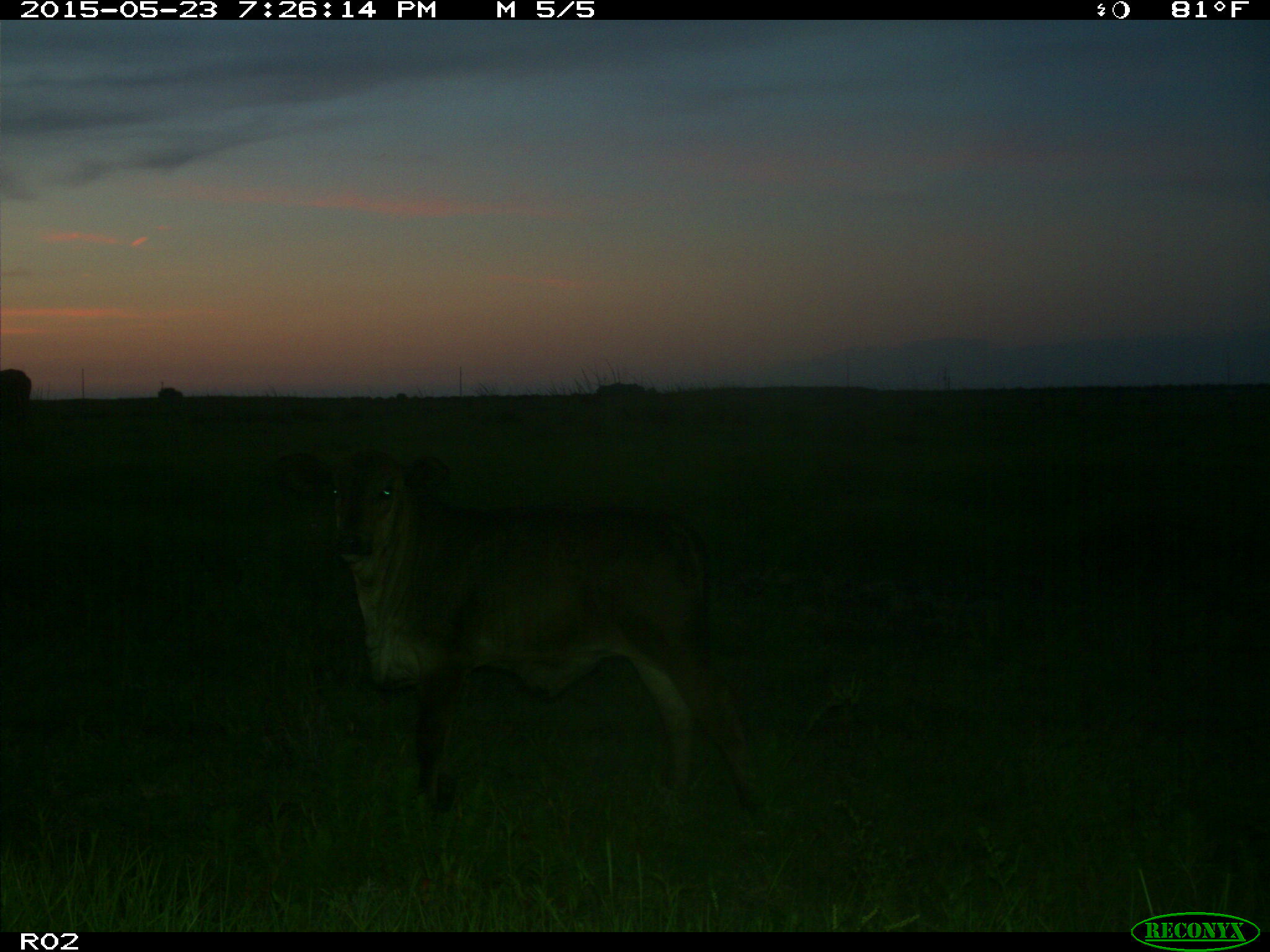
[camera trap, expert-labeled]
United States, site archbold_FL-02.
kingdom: Animalia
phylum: Chordata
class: Mammalia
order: Artiodactyla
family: Bovidae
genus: Bos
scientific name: Bos taurus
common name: domestic cow